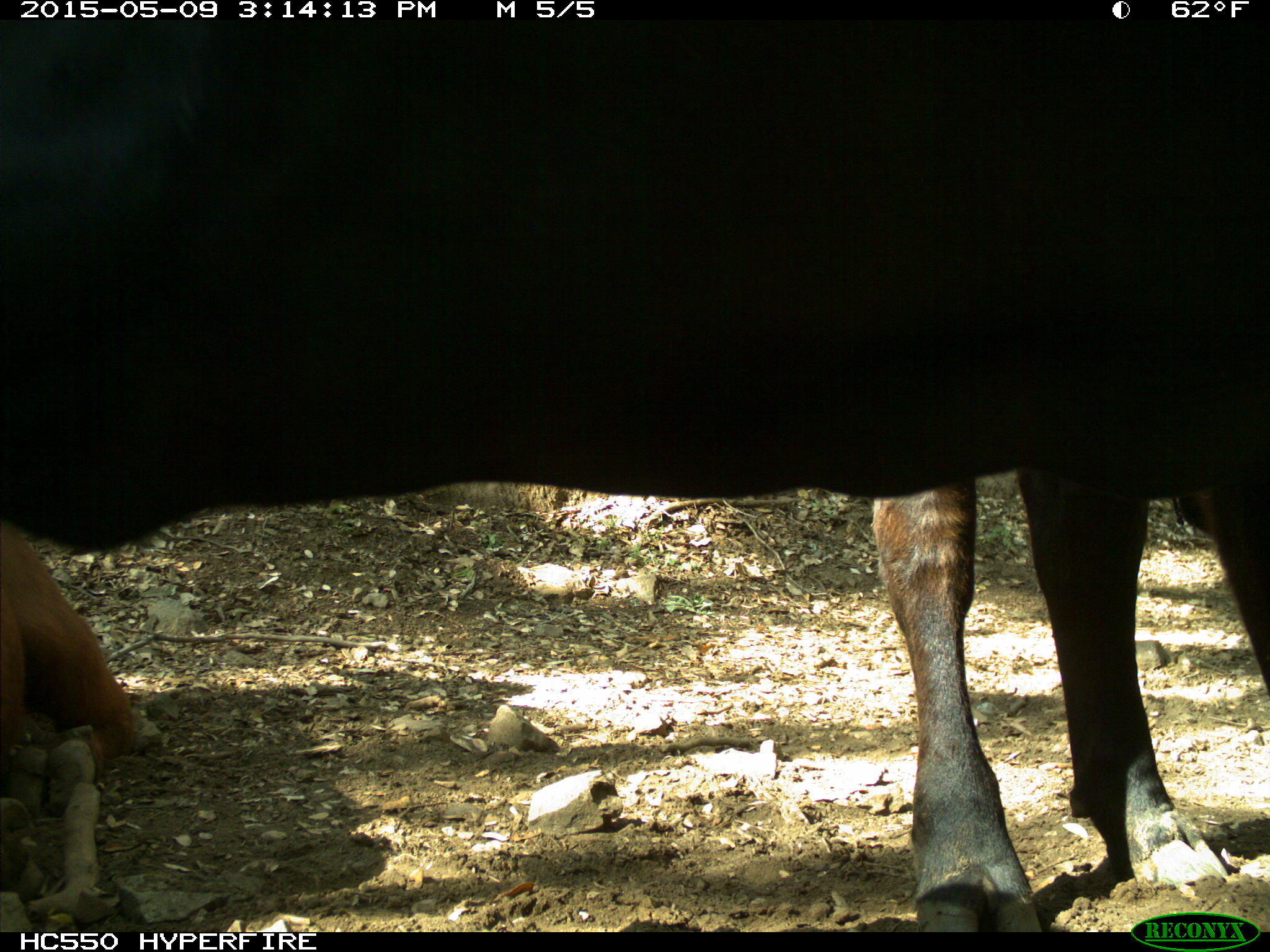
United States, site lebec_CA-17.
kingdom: Animalia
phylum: Chordata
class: Mammalia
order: Artiodactyla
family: Bovidae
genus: Bos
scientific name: Bos taurus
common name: domestic cow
Bos taurus (domestic cow).